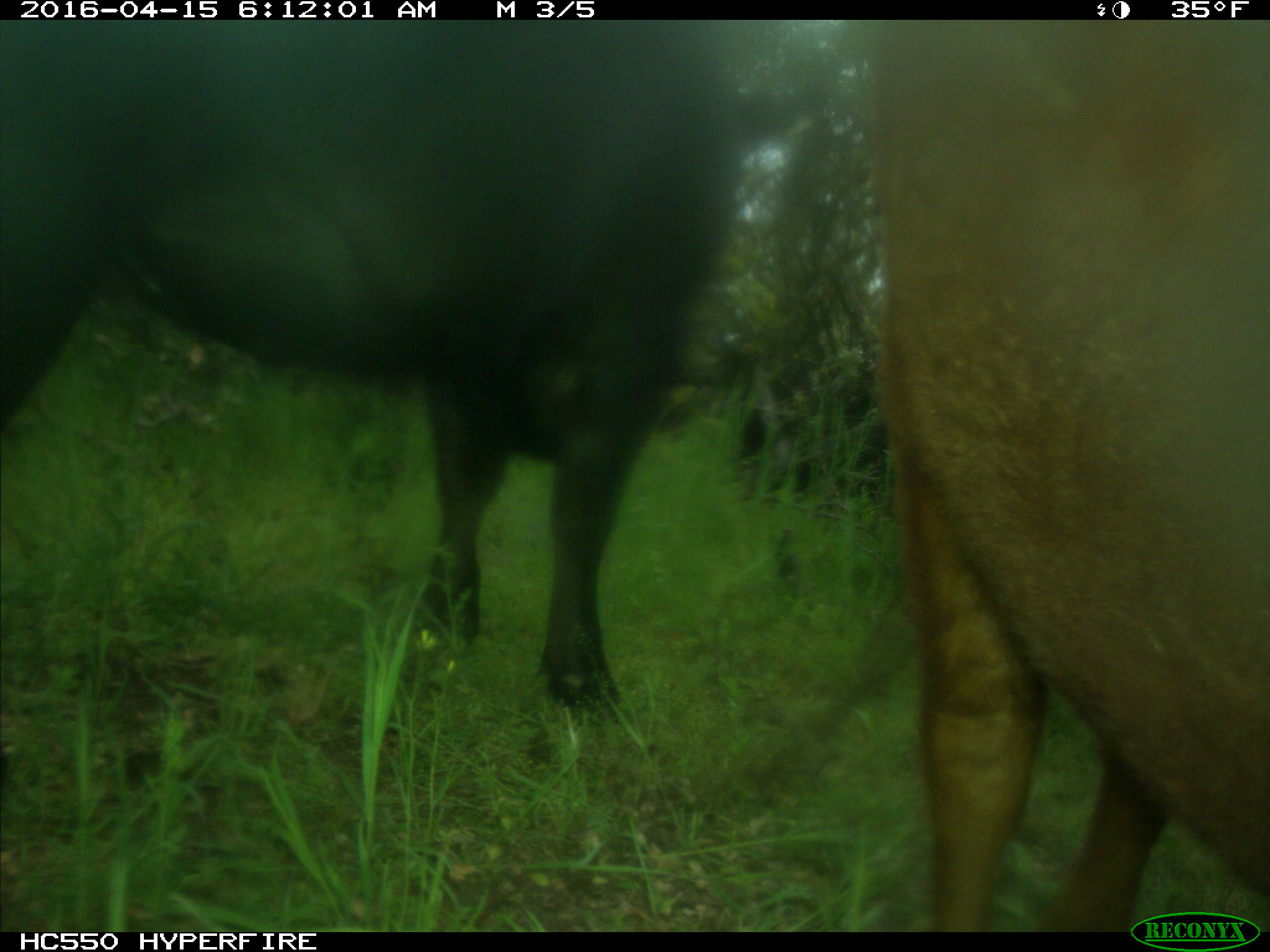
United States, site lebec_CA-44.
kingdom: Animalia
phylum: Chordata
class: Mammalia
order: Artiodactyla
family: Bovidae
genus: Bos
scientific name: Bos taurus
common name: domestic cow